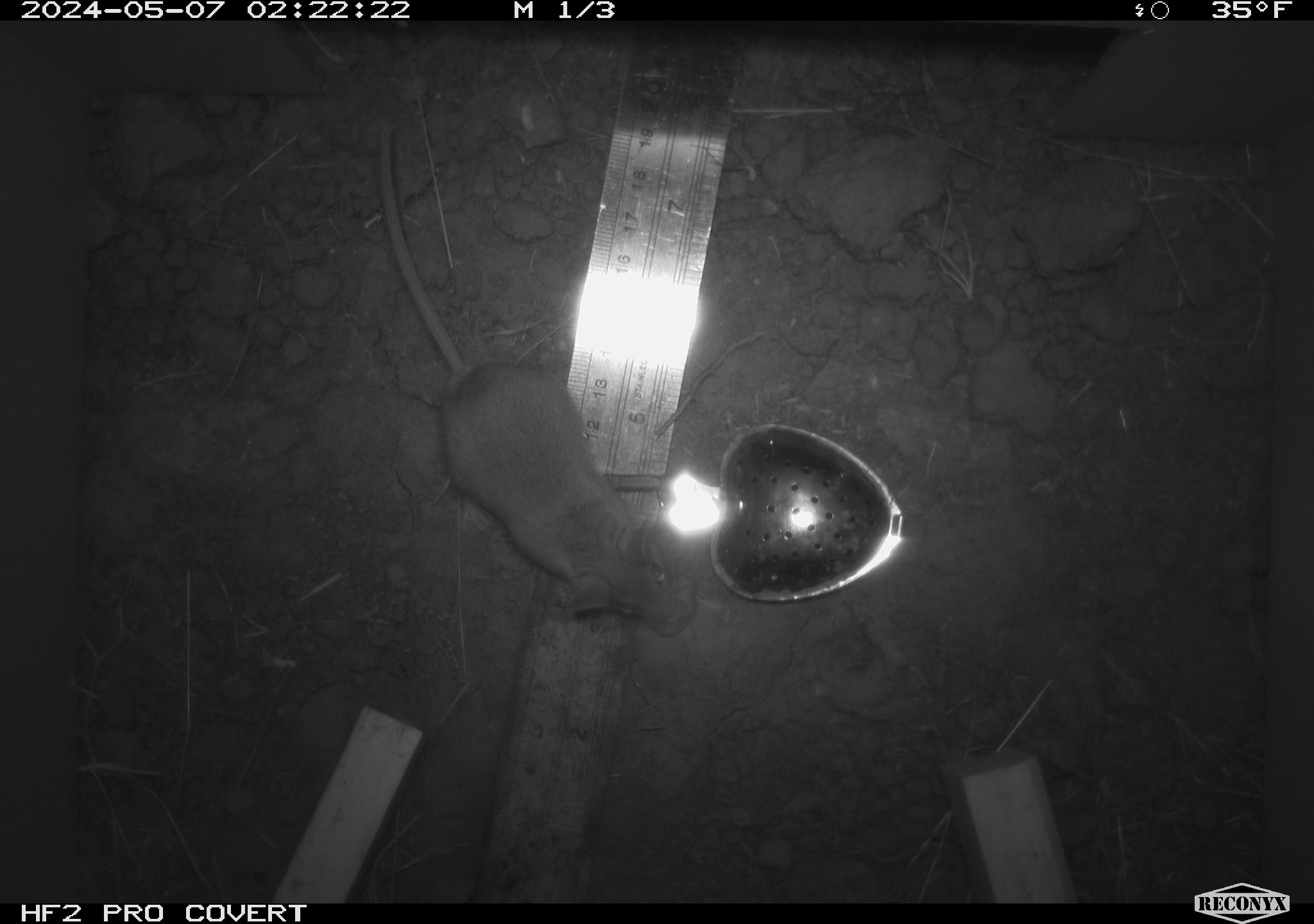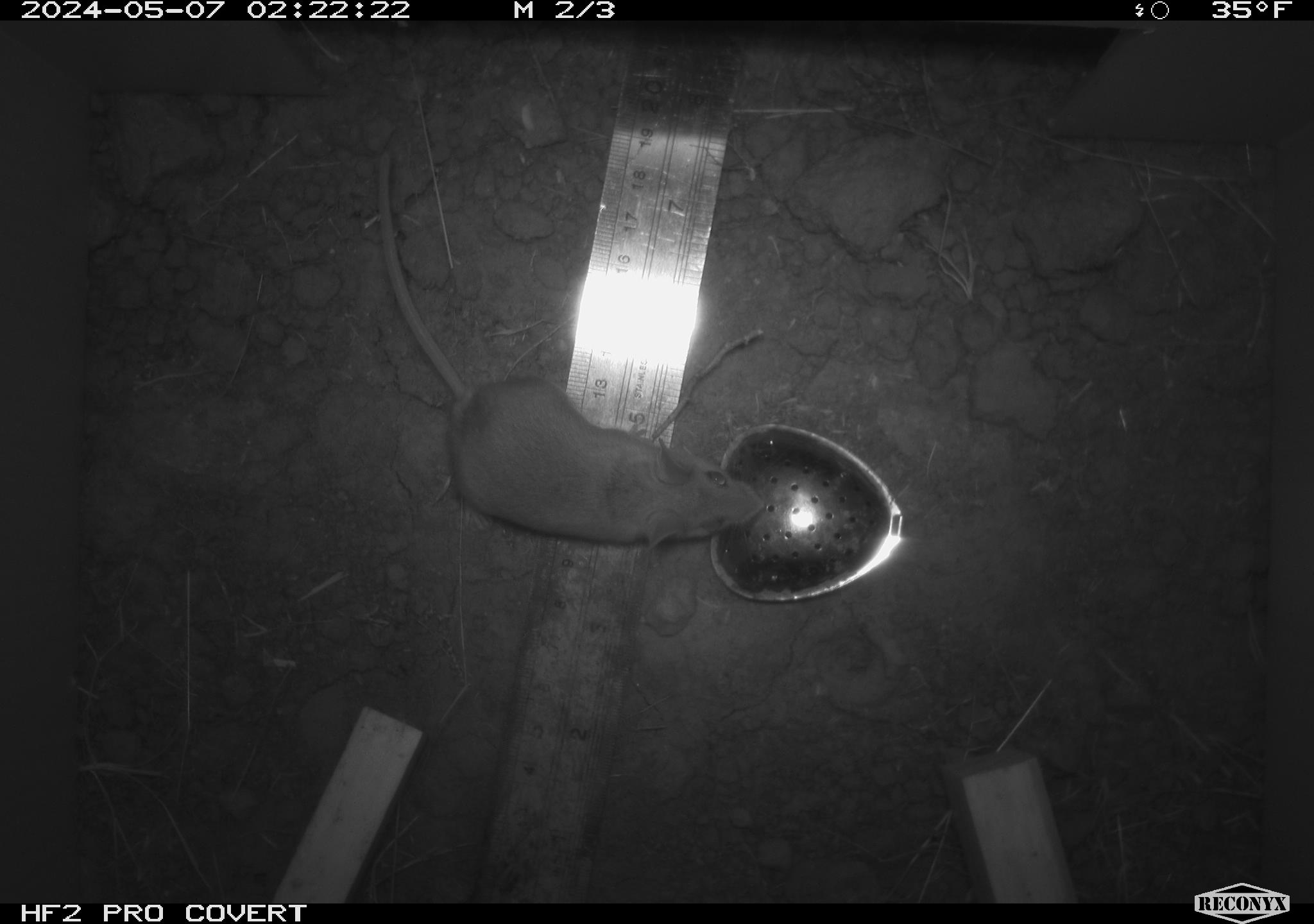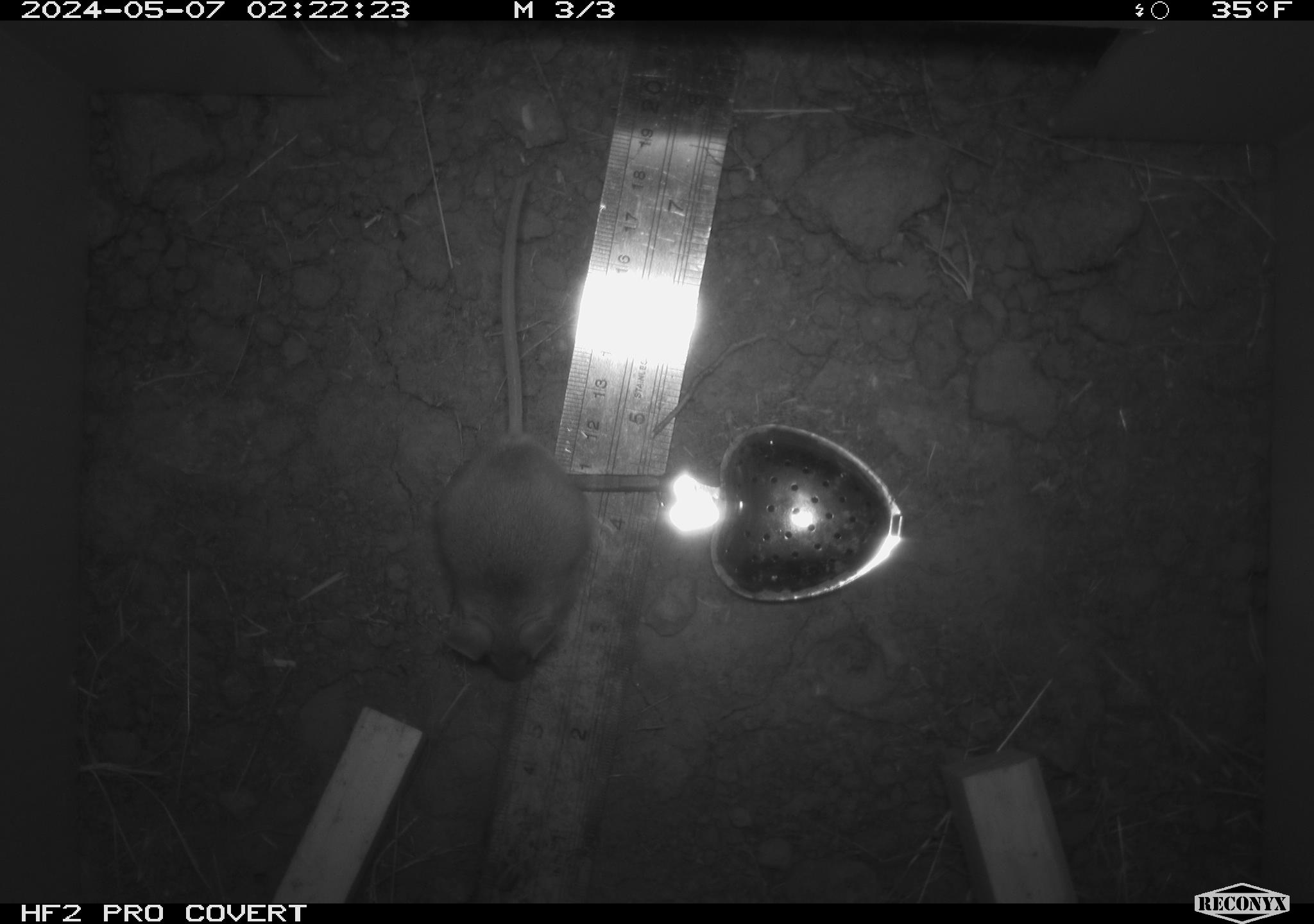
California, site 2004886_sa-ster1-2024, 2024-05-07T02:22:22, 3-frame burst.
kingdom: Animalia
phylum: Chordata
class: Mammalia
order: Rodentia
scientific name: Rodentia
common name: mouse species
Mouse species (Rodentia).